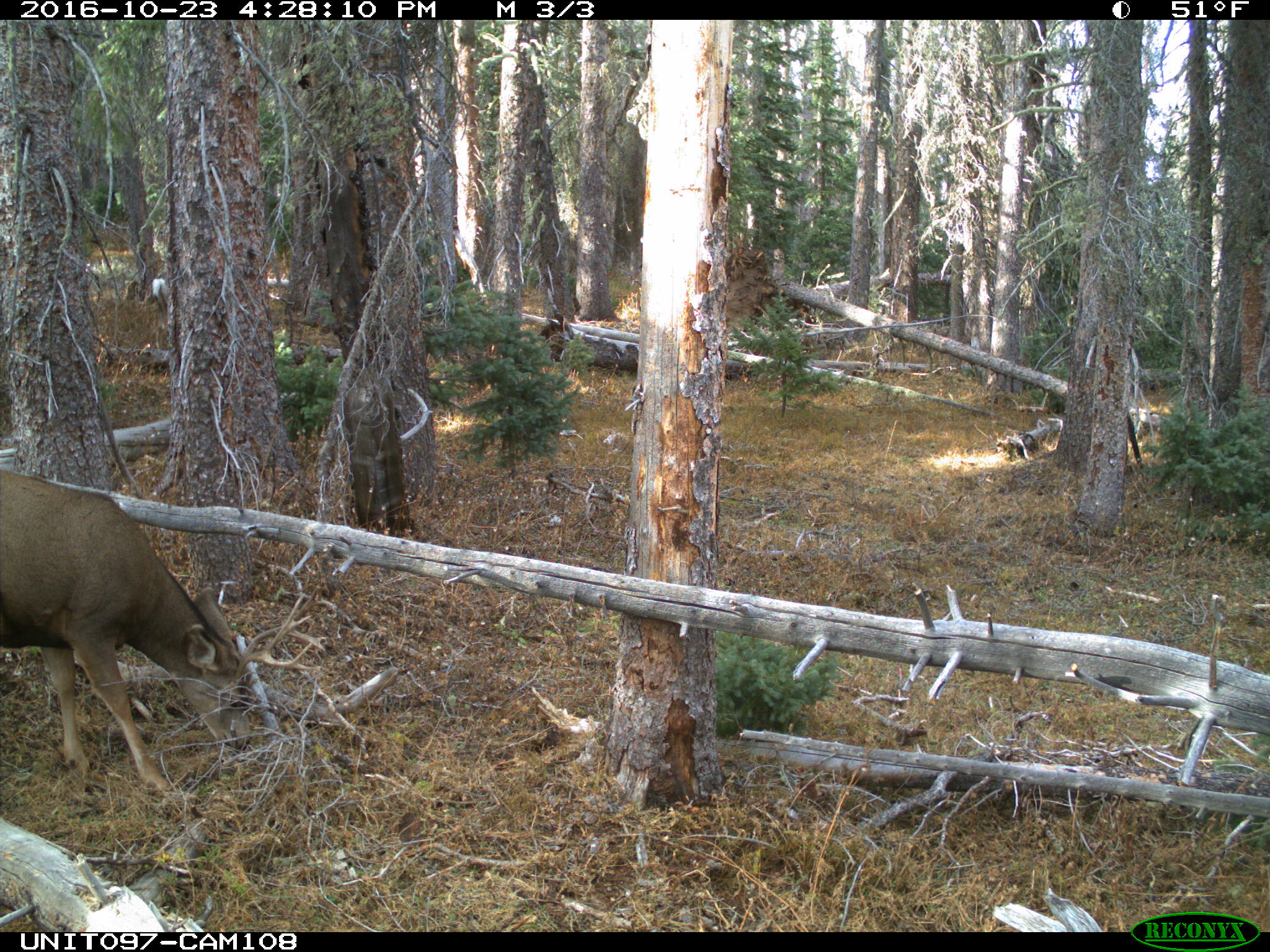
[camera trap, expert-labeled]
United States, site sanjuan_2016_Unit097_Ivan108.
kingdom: Animalia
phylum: Chordata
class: Mammalia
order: Artiodactyla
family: Cervidae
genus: Odocoileus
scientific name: Odocoileus hemionus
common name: mule deer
Odocoileus hemionus (mule deer).